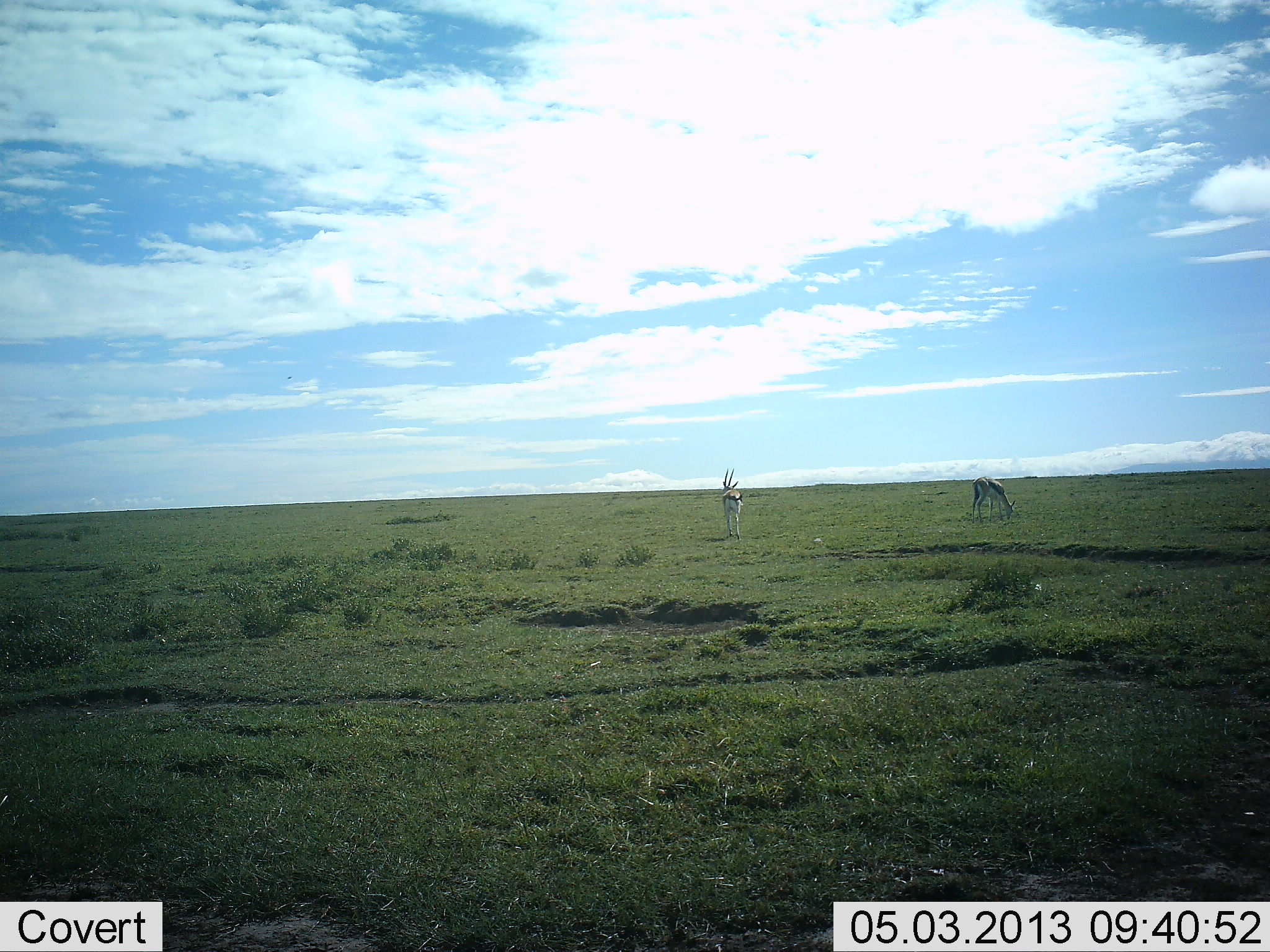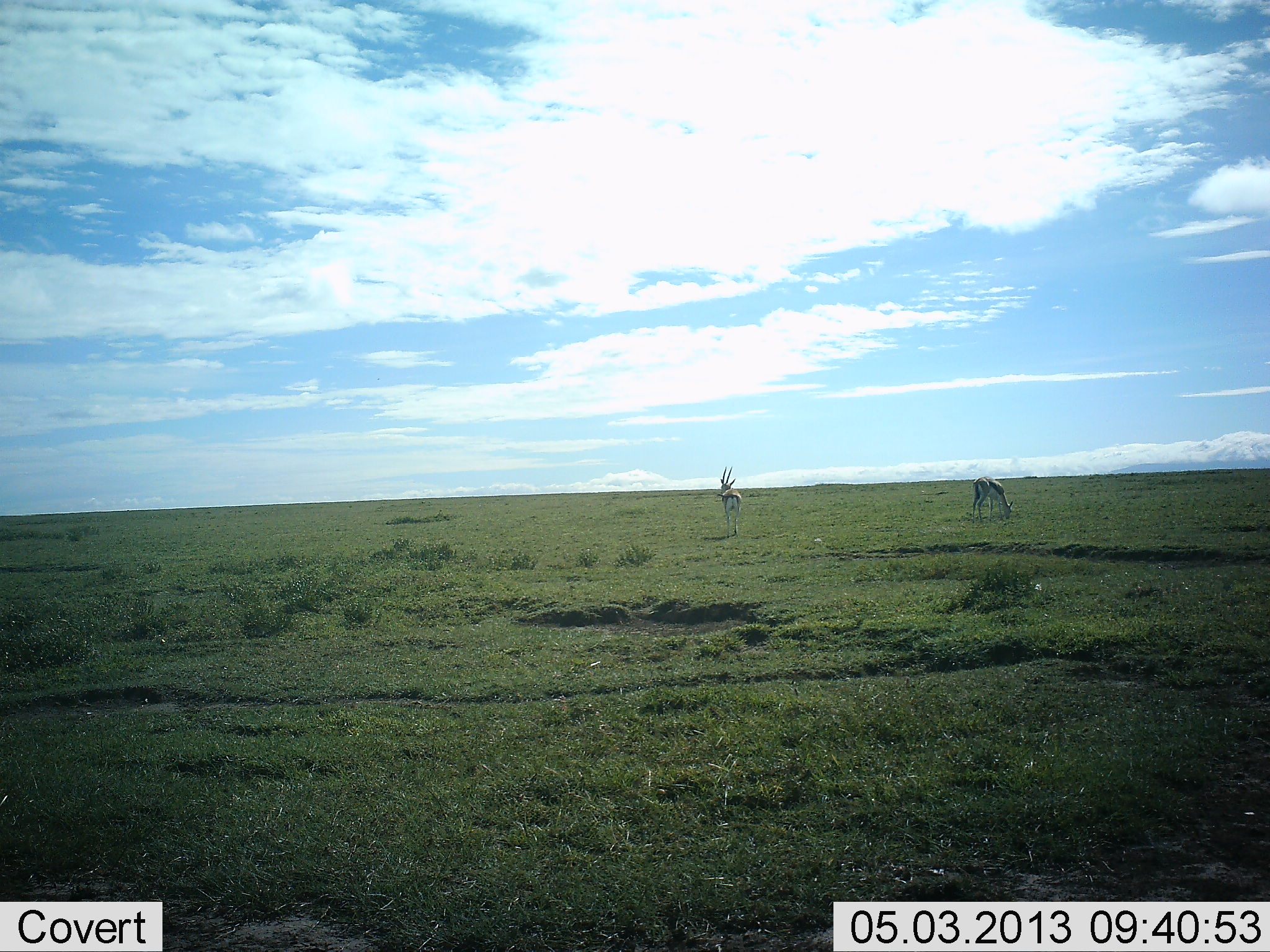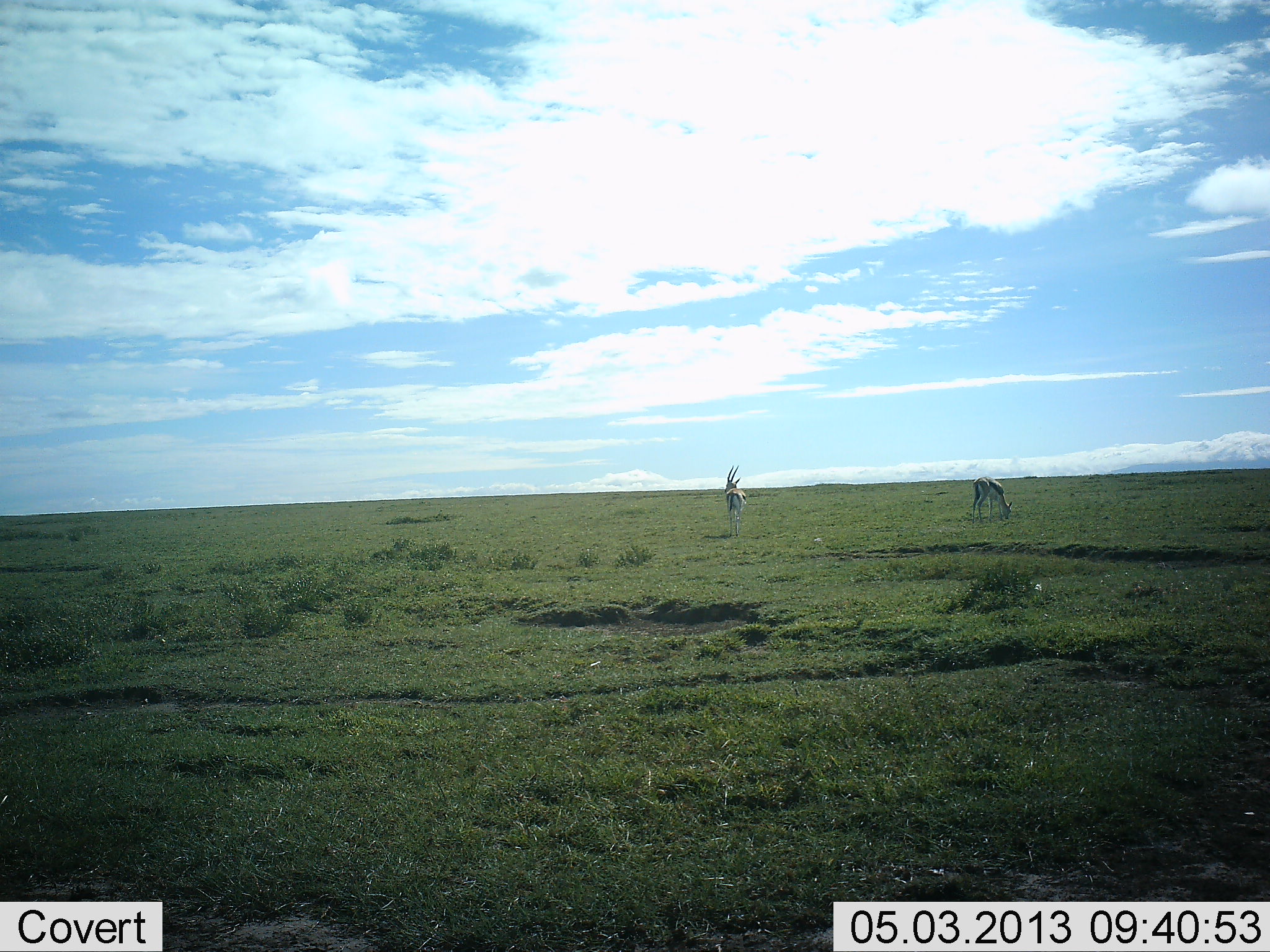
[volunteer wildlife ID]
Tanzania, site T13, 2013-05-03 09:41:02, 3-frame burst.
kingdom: Animalia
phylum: Chordata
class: Mammalia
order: Artiodactyla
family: Bovidae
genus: Eudorcas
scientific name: Eudorcas thomsonii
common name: thomson's gazelle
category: gazellethomsons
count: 2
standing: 60%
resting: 0%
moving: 20%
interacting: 0%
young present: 0%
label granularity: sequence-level